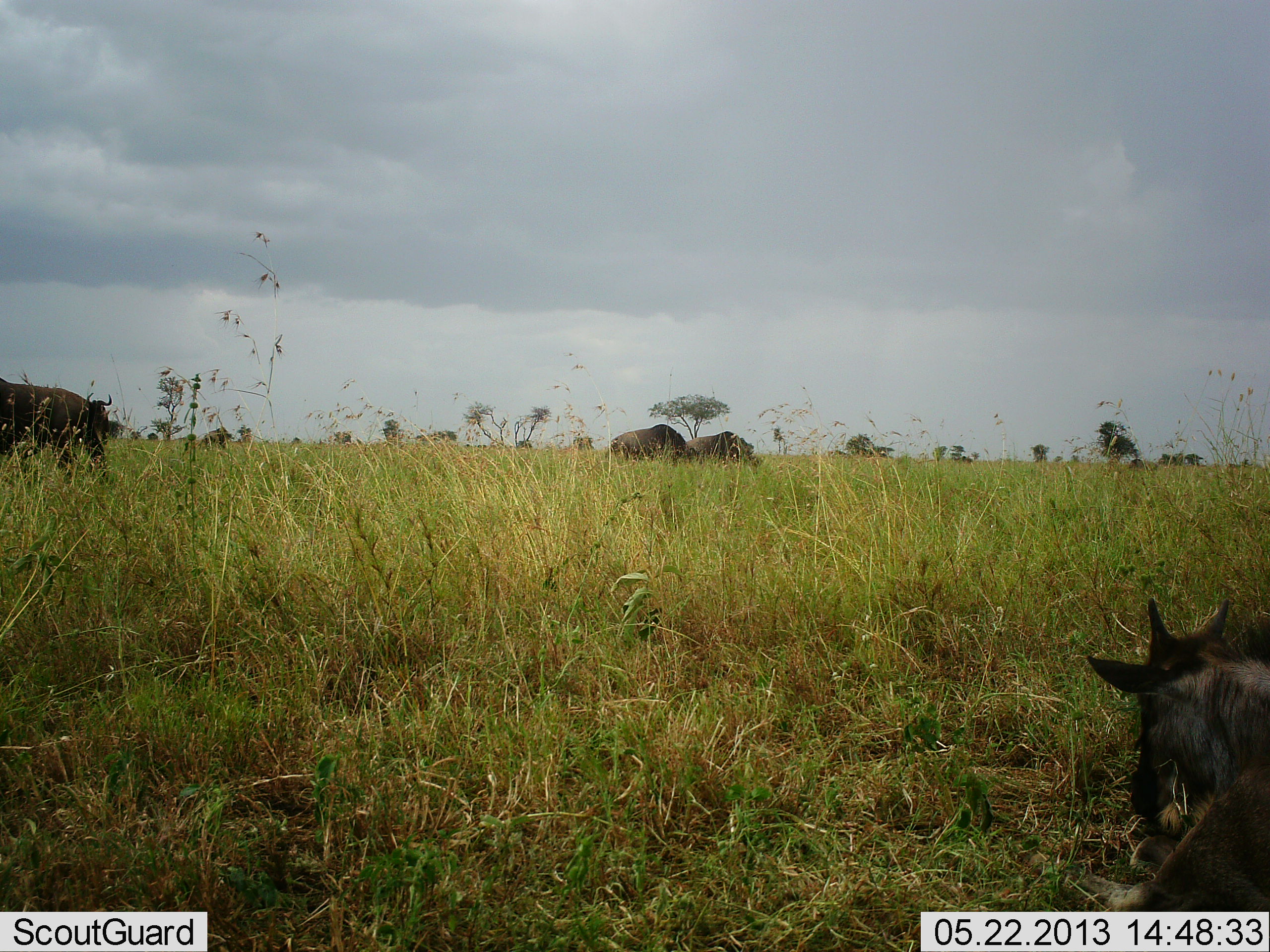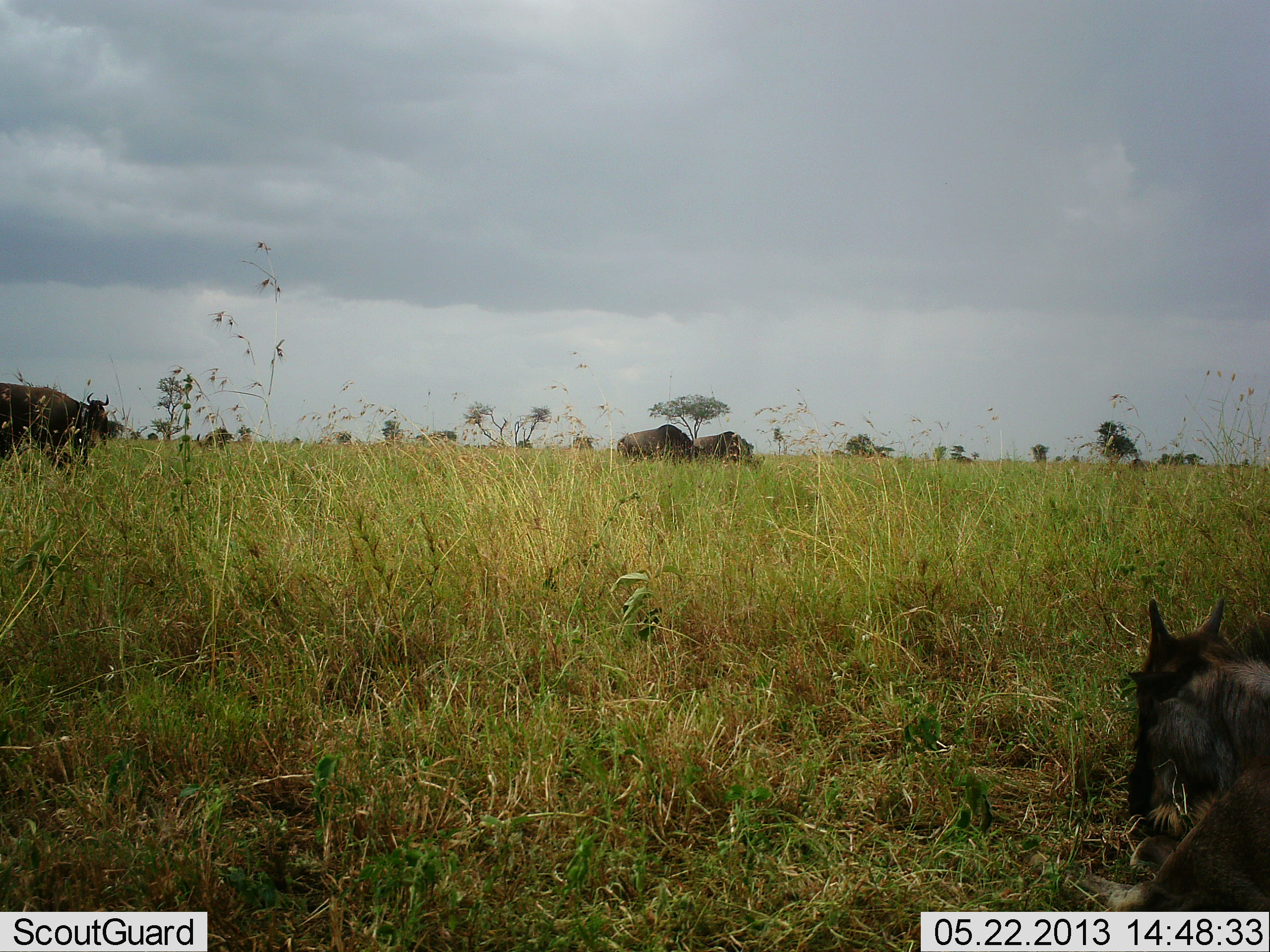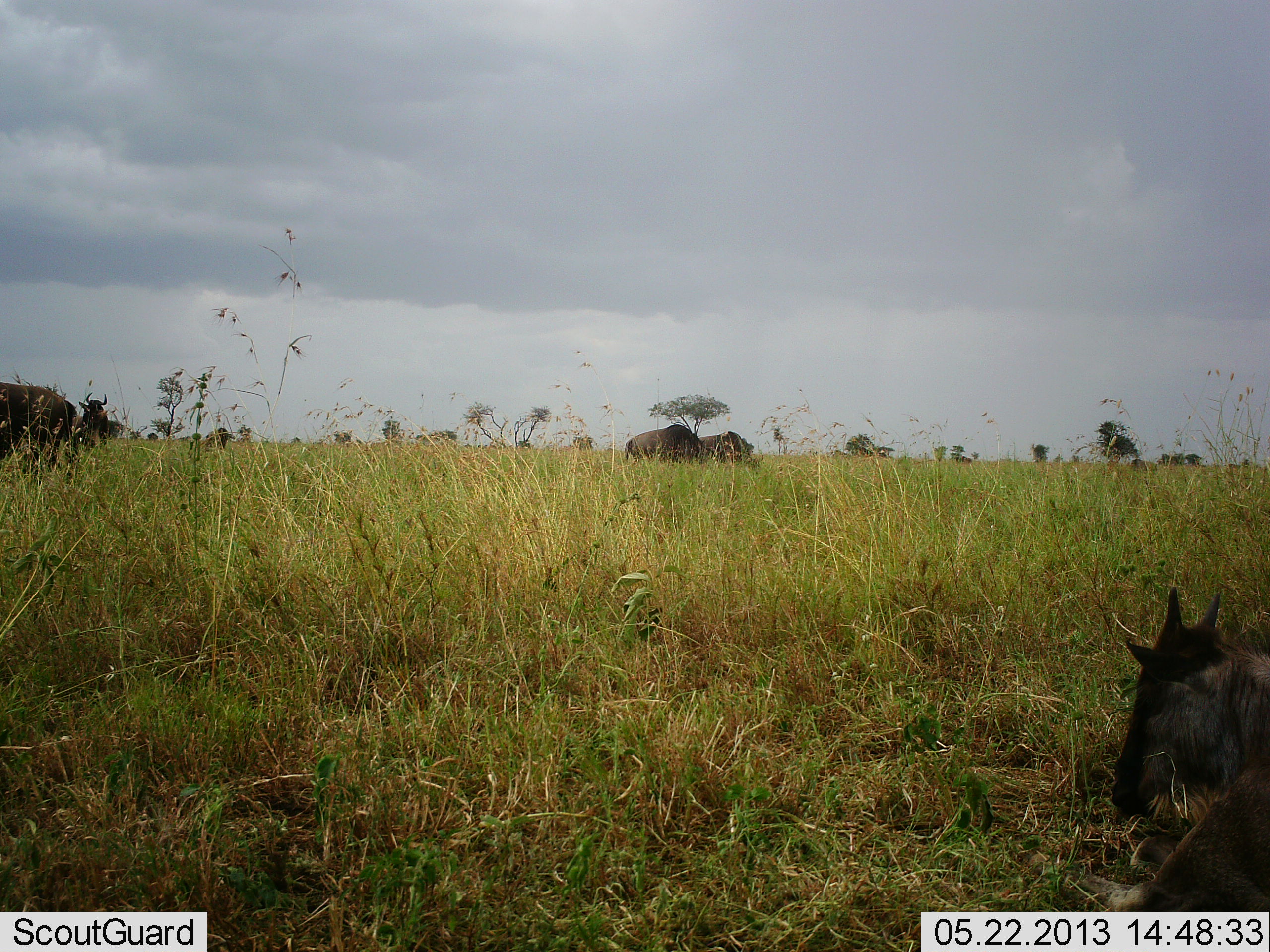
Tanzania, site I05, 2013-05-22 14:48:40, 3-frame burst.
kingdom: Animalia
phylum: Chordata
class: Mammalia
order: Artiodactyla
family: Bovidae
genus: Connochaetes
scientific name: Connochaetes taurinus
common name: blue wildebeest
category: wildebeest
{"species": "wildebeest (blue wildebeest) (Connochaetes taurinus)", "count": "5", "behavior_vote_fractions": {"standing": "53%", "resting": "71%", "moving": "41%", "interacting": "0%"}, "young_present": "18%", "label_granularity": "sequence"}